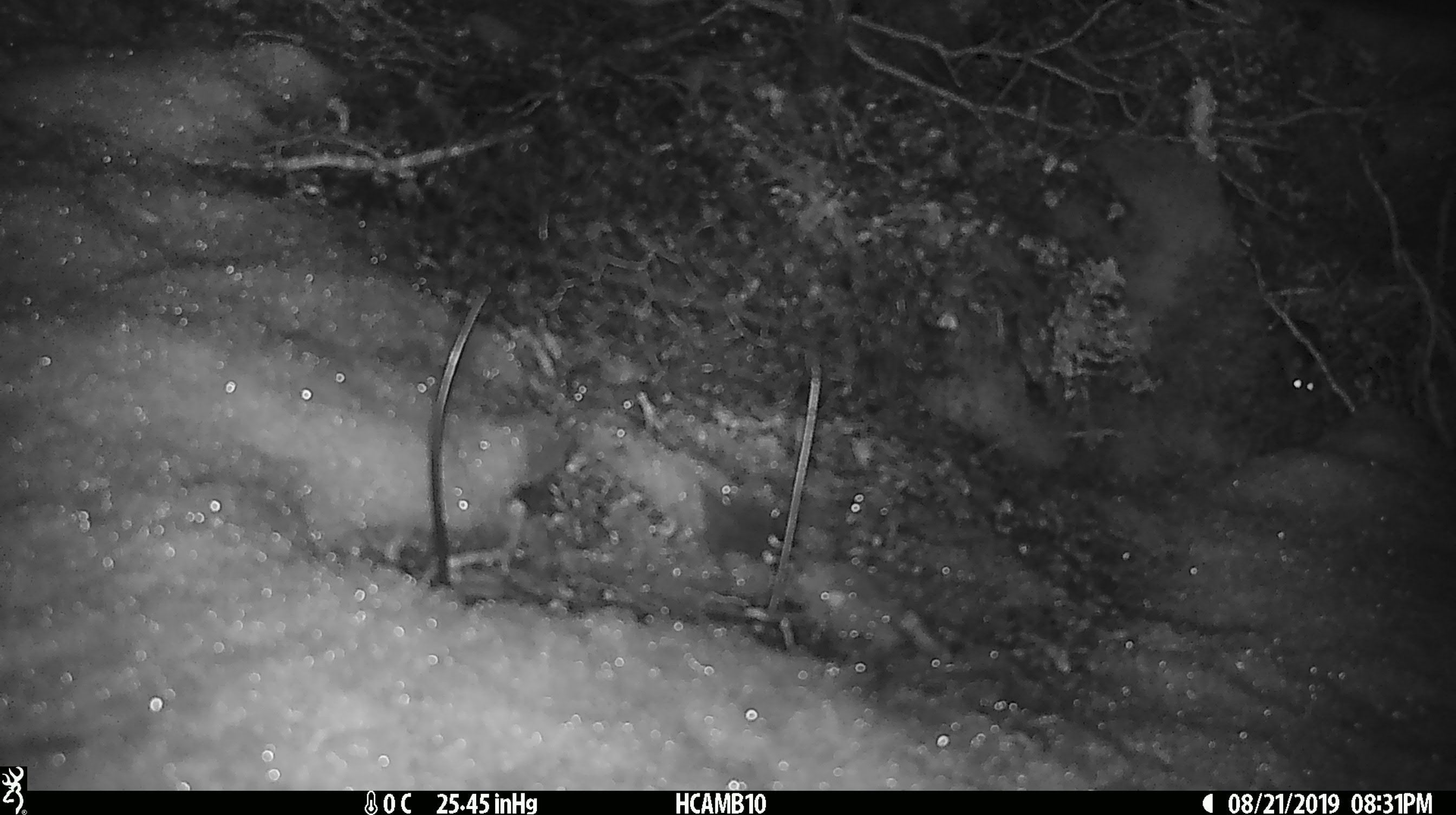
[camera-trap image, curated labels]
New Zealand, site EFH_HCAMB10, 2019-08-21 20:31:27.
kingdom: Animalia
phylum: Chordata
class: Mammalia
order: Rodentia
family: Muridae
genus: Mus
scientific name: Mus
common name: mouse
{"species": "mouse (Mus)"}